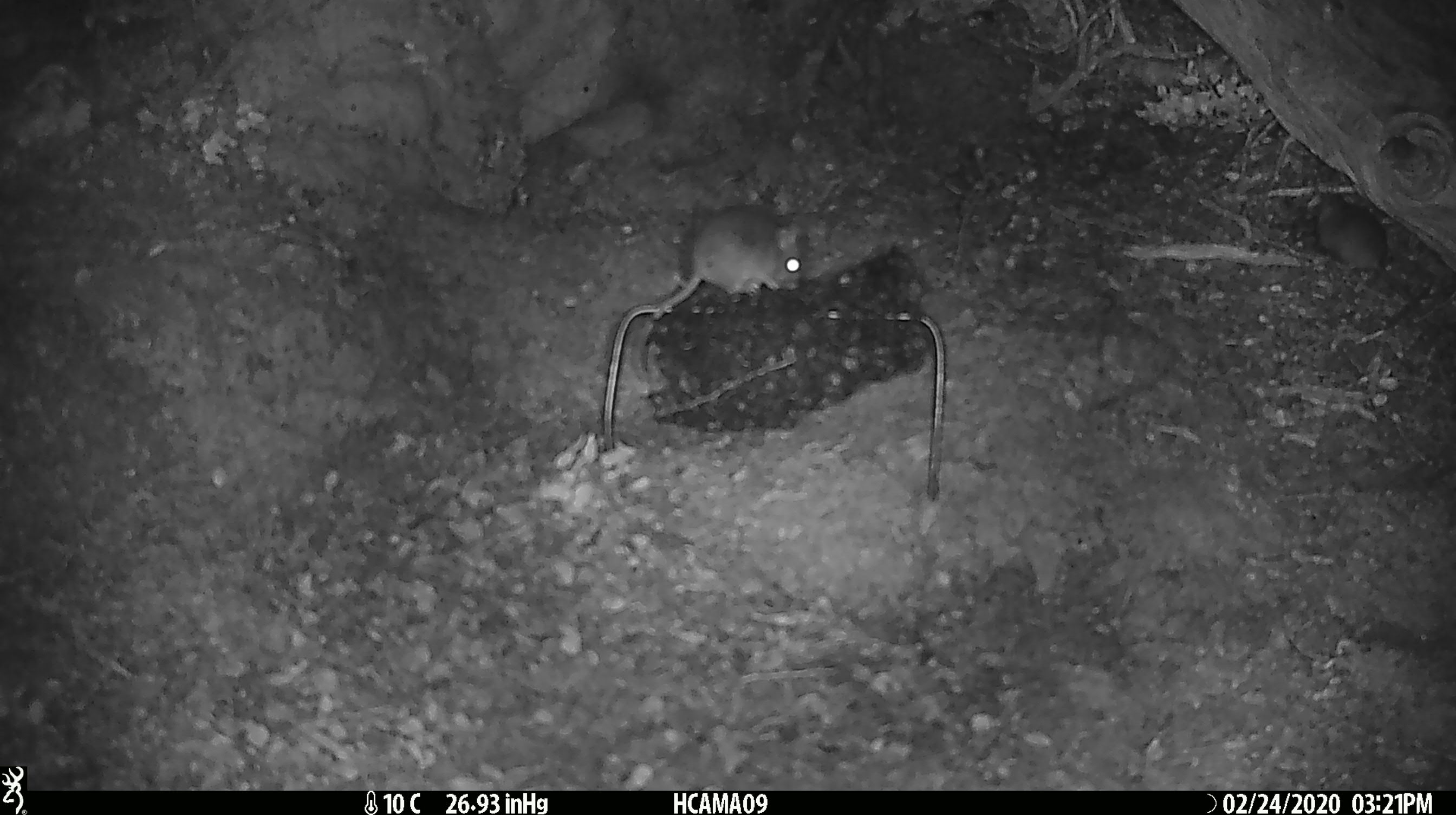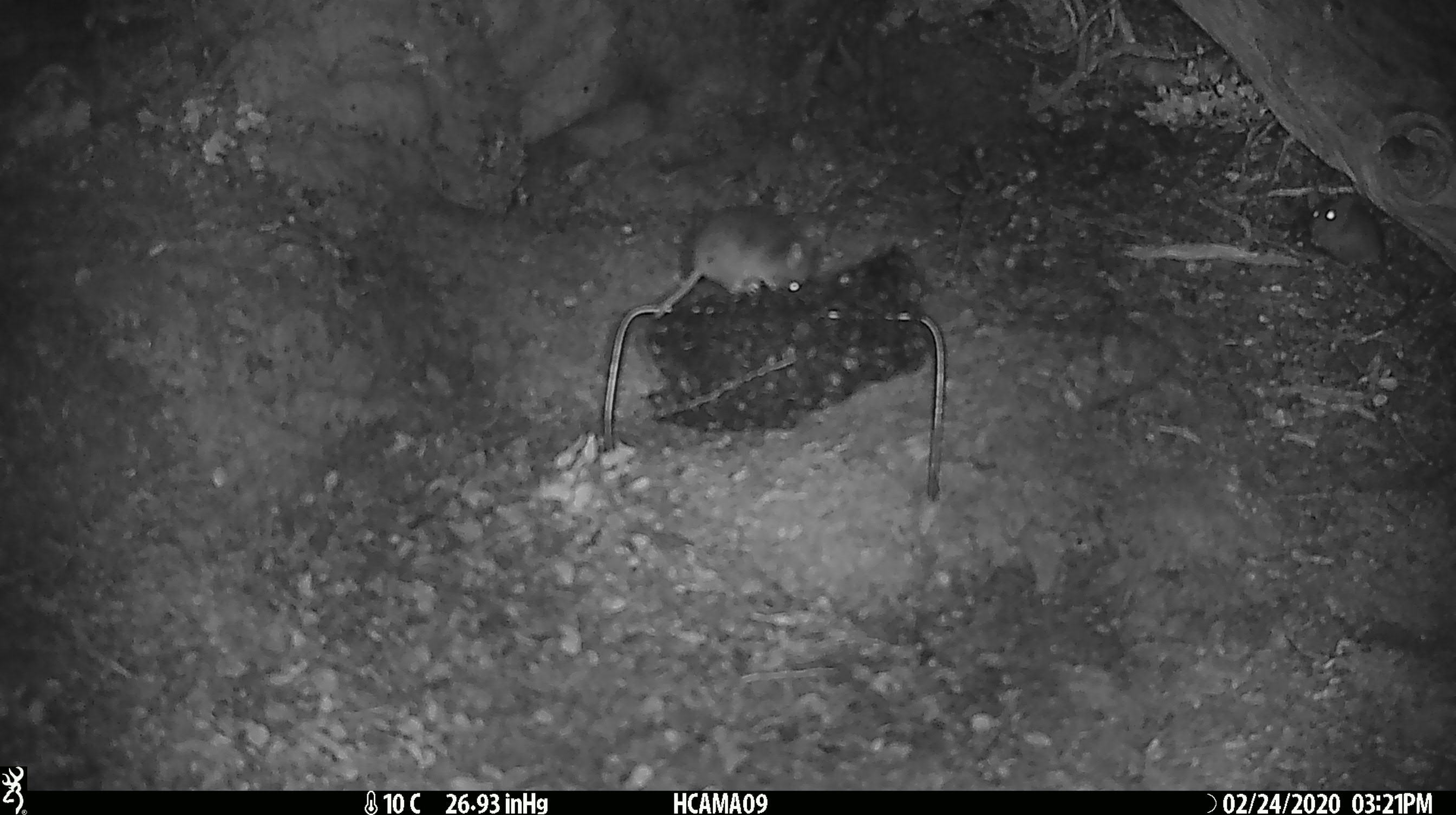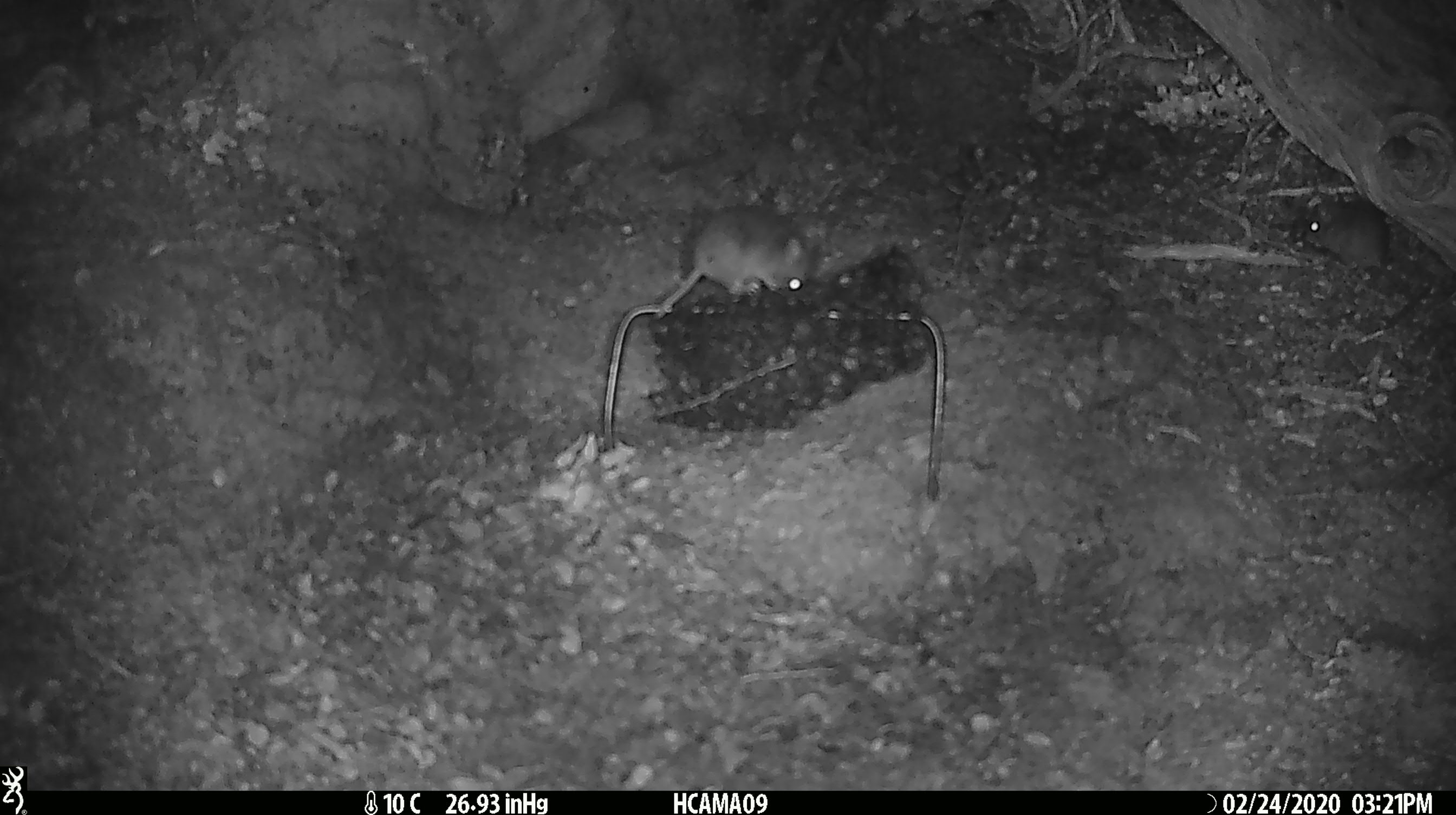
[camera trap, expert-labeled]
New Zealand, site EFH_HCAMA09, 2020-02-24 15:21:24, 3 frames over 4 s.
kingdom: Animalia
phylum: Chordata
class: Mammalia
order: Rodentia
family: Muridae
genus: Mus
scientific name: Mus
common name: mouse